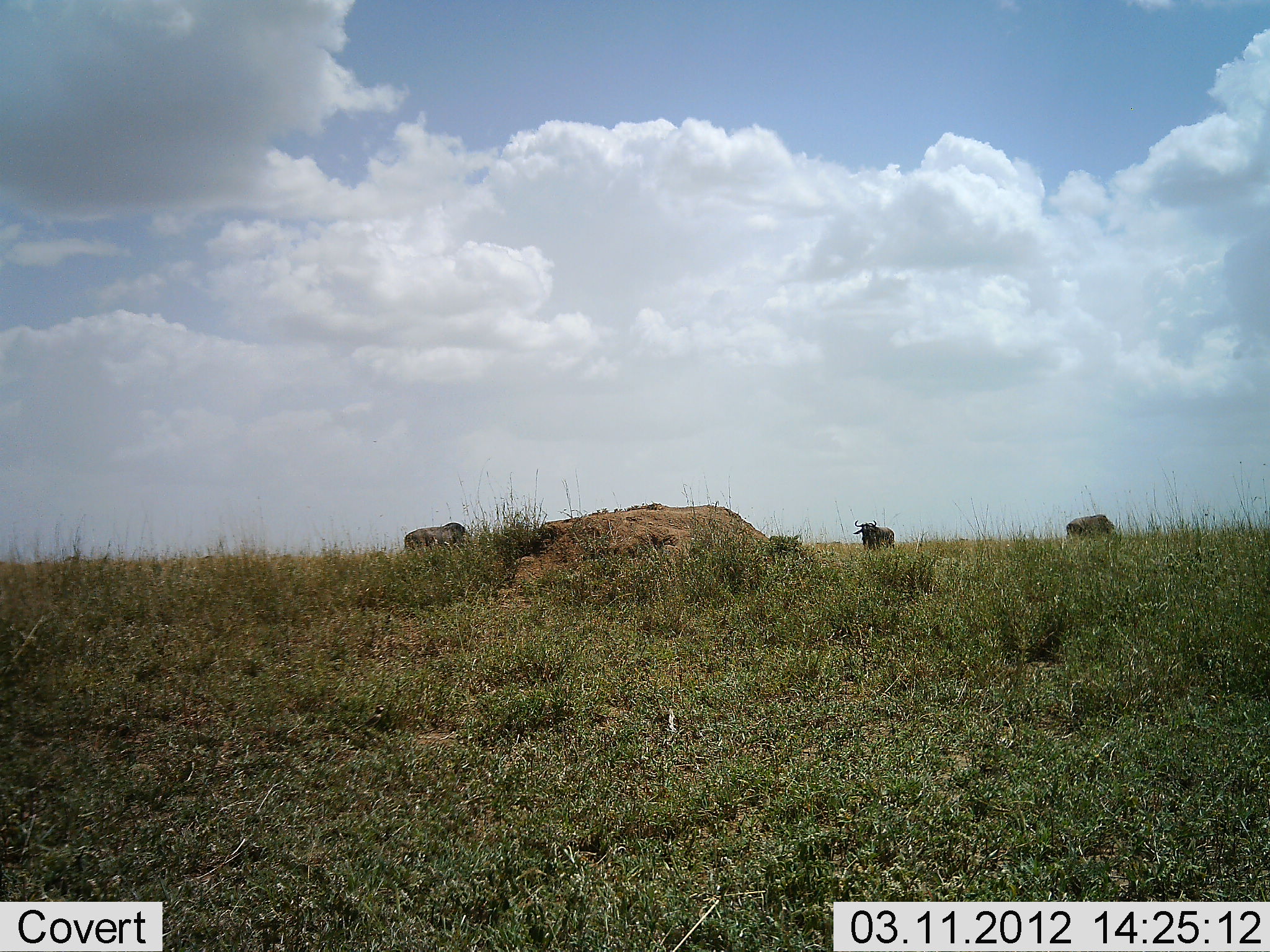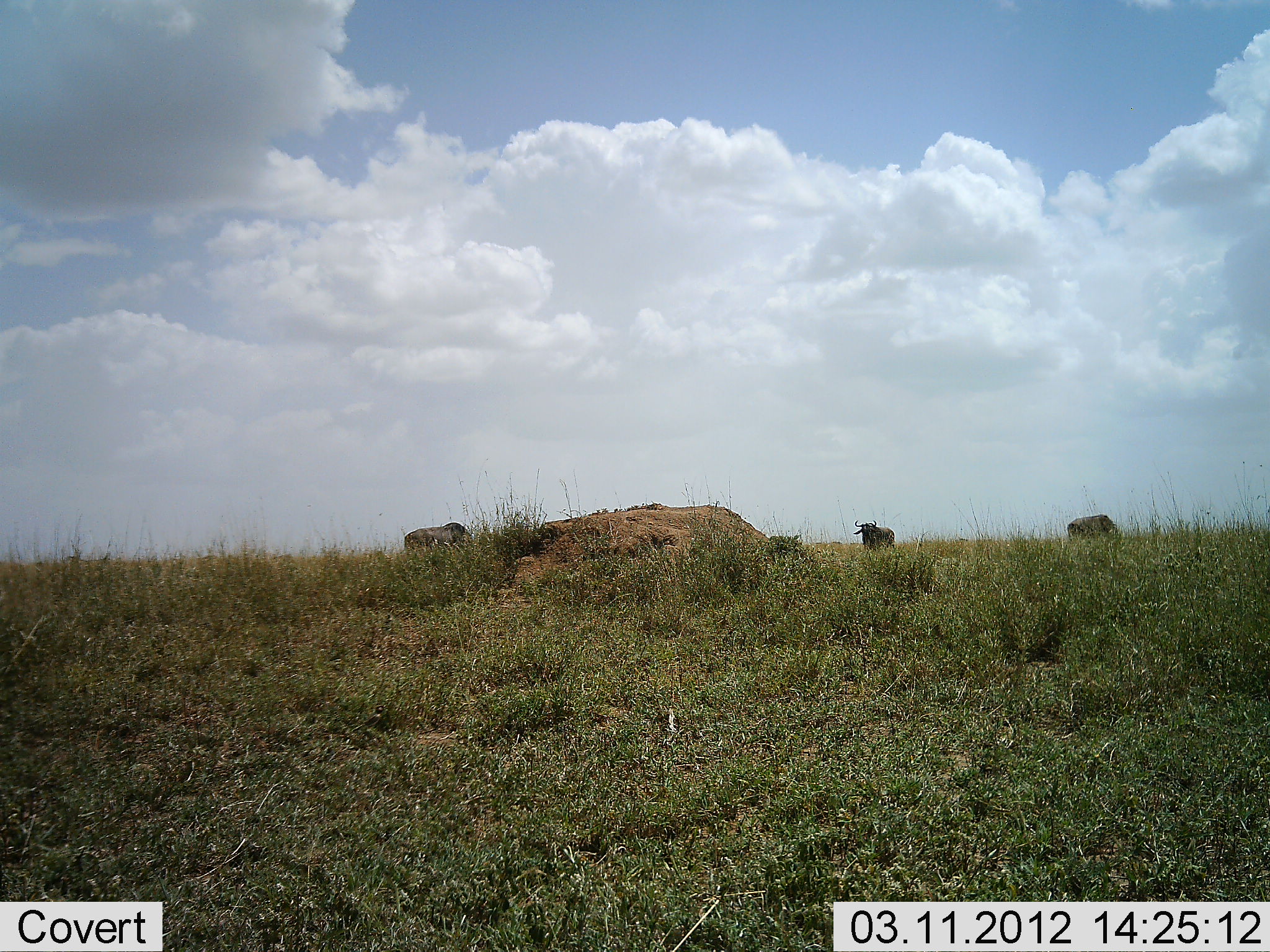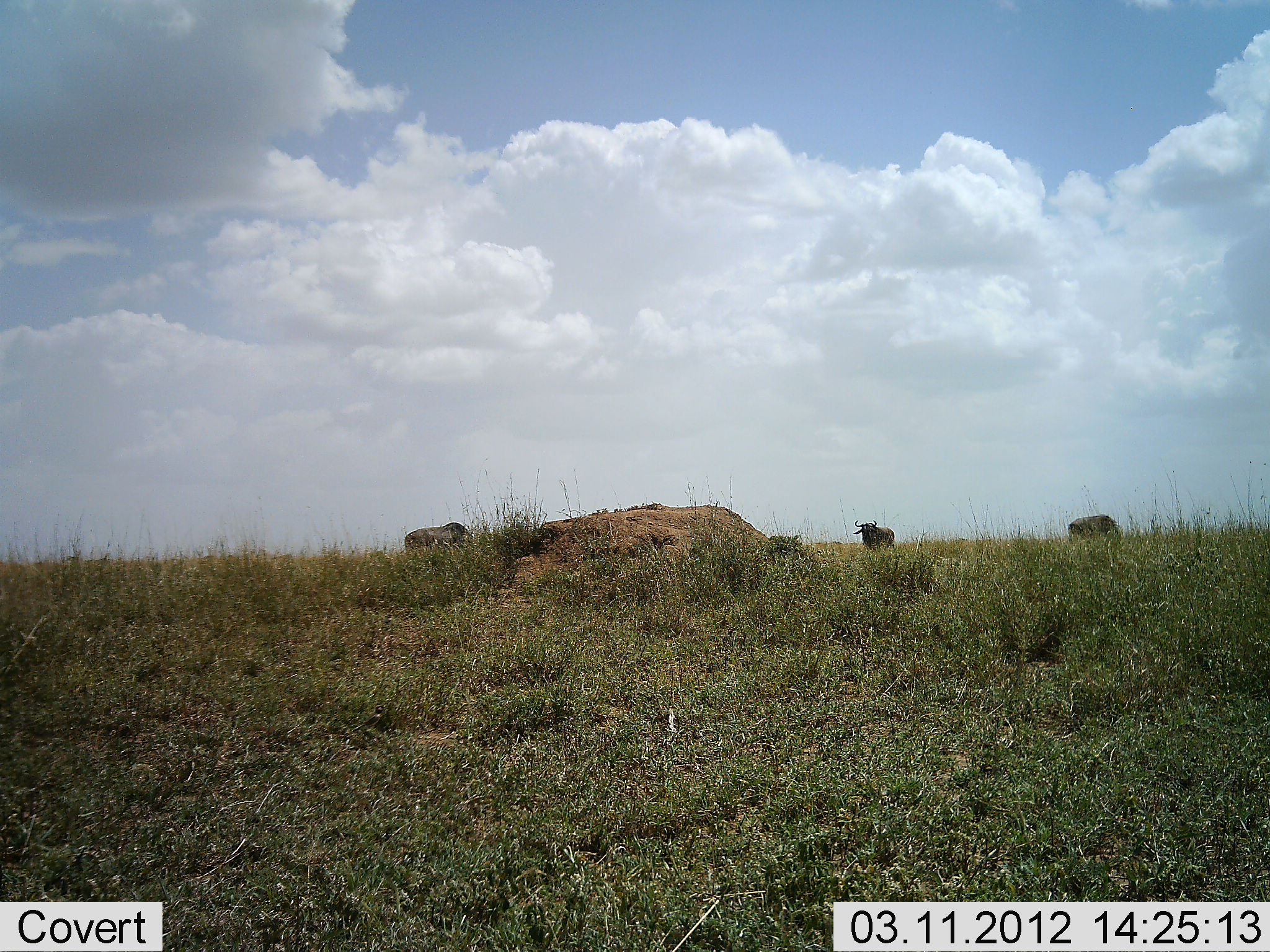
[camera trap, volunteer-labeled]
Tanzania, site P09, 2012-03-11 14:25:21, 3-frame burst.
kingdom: Animalia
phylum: Chordata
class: Mammalia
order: Artiodactyla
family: Bovidae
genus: Connochaetes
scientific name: Connochaetes taurinus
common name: blue wildebeest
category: wildebeest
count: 3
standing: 78%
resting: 0%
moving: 6%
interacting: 0%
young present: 0%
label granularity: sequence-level